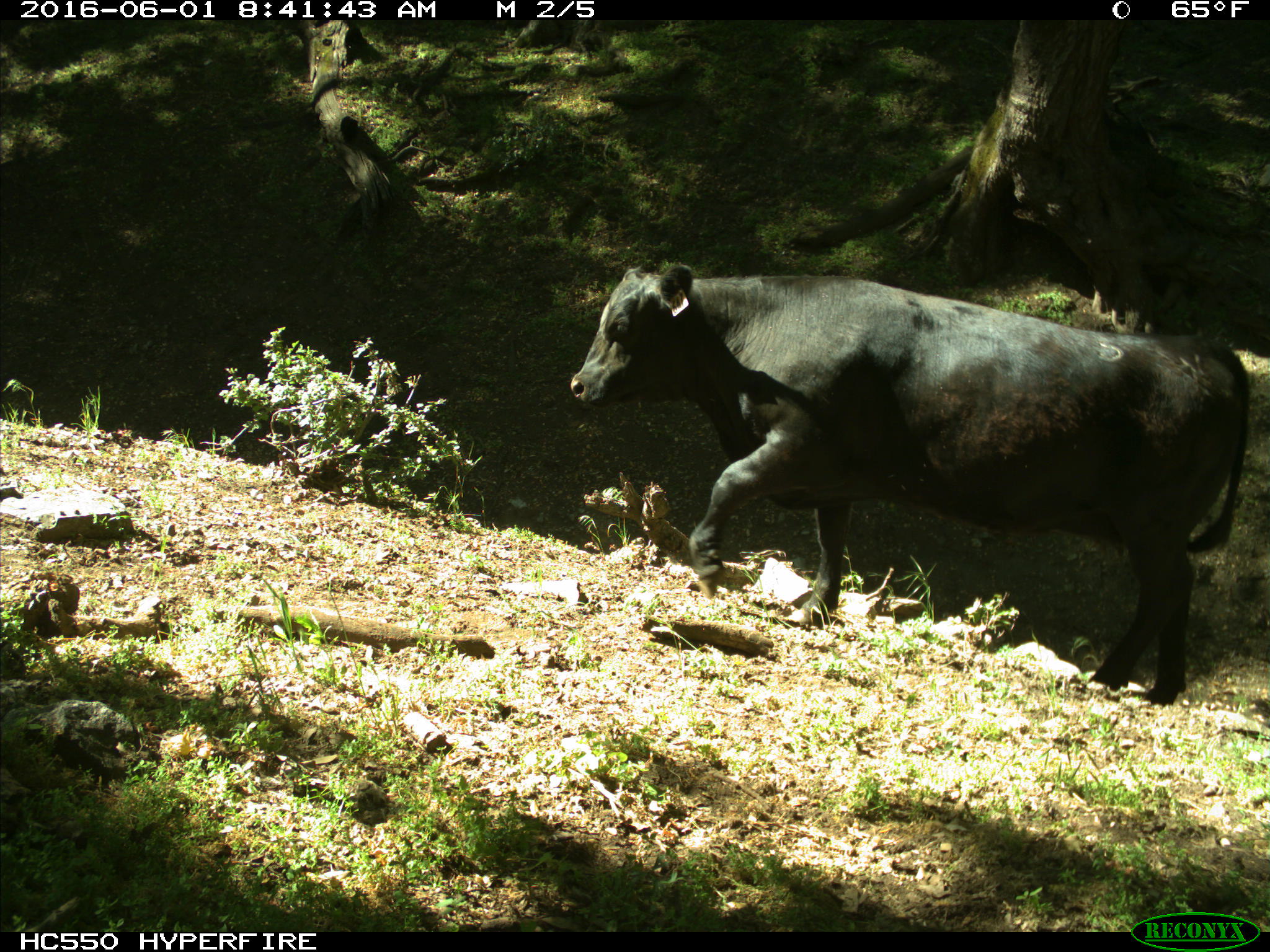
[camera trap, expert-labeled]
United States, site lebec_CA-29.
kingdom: Animalia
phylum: Chordata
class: Mammalia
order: Artiodactyla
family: Bovidae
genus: Bos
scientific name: Bos taurus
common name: domestic cow